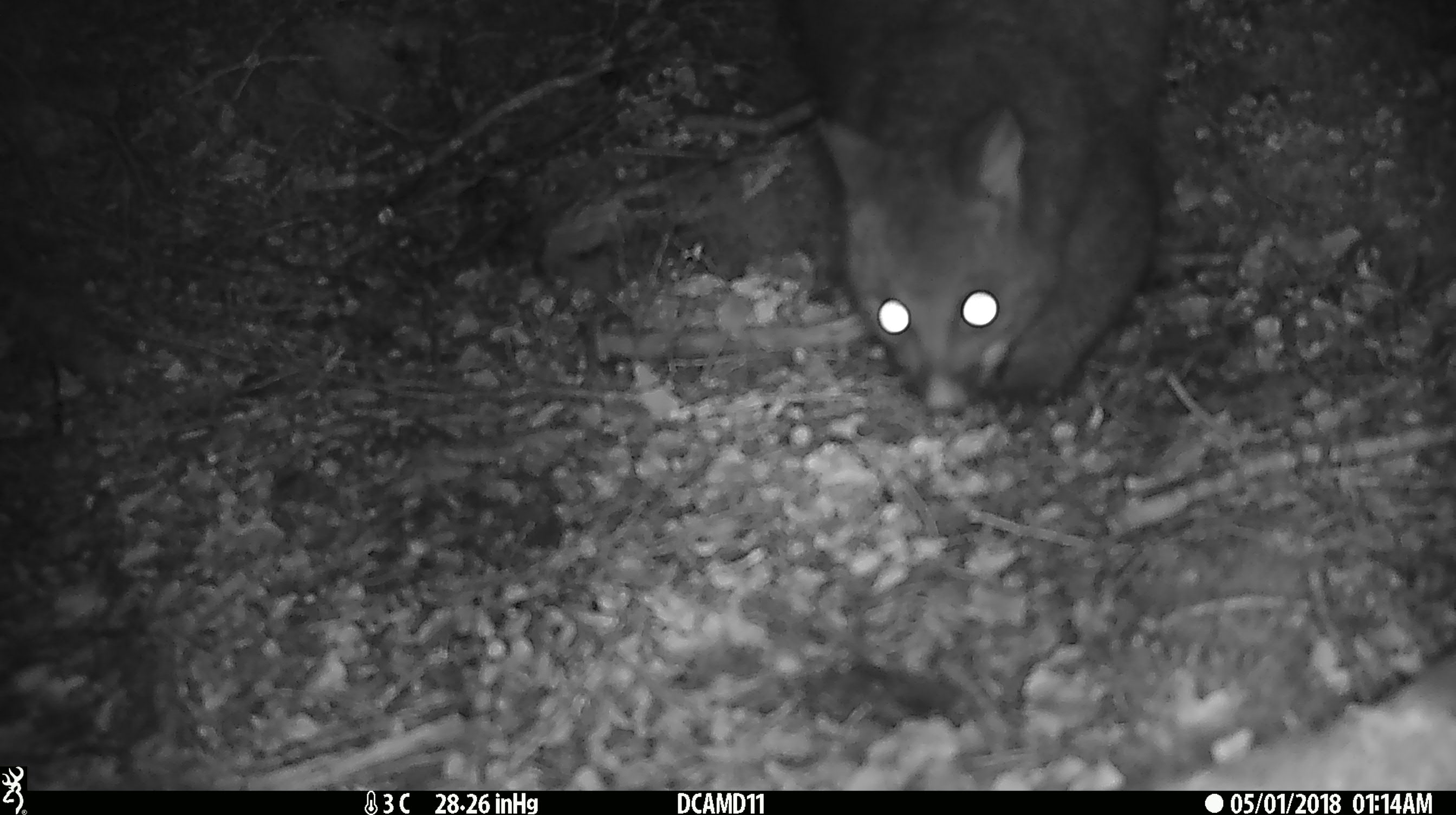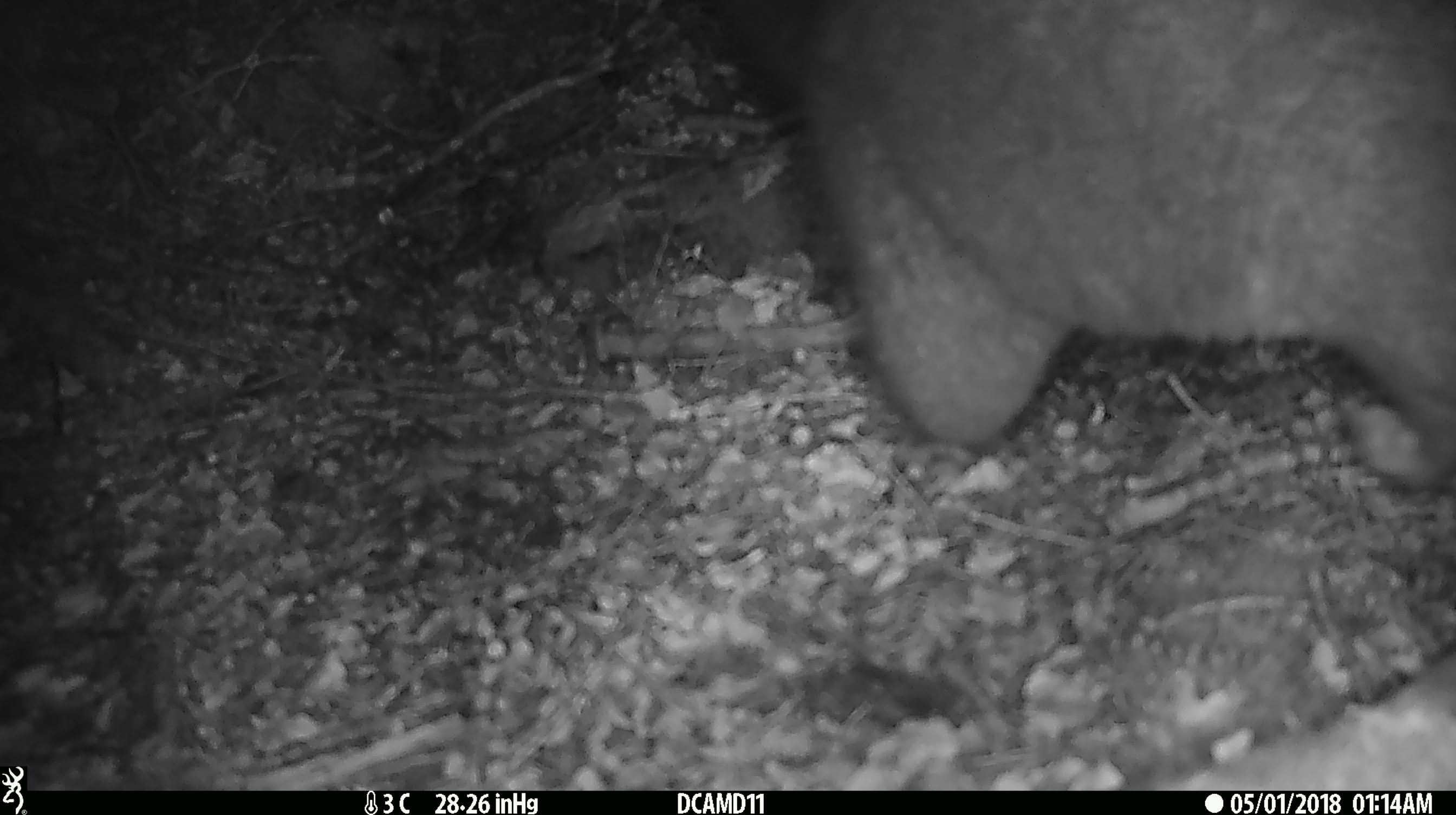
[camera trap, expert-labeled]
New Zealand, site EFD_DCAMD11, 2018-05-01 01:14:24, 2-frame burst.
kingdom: Animalia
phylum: Chordata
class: Mammalia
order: Diprotodontia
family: Phalangeridae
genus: Trichosurus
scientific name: Trichosurus vulpecula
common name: common brushtail possum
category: possum